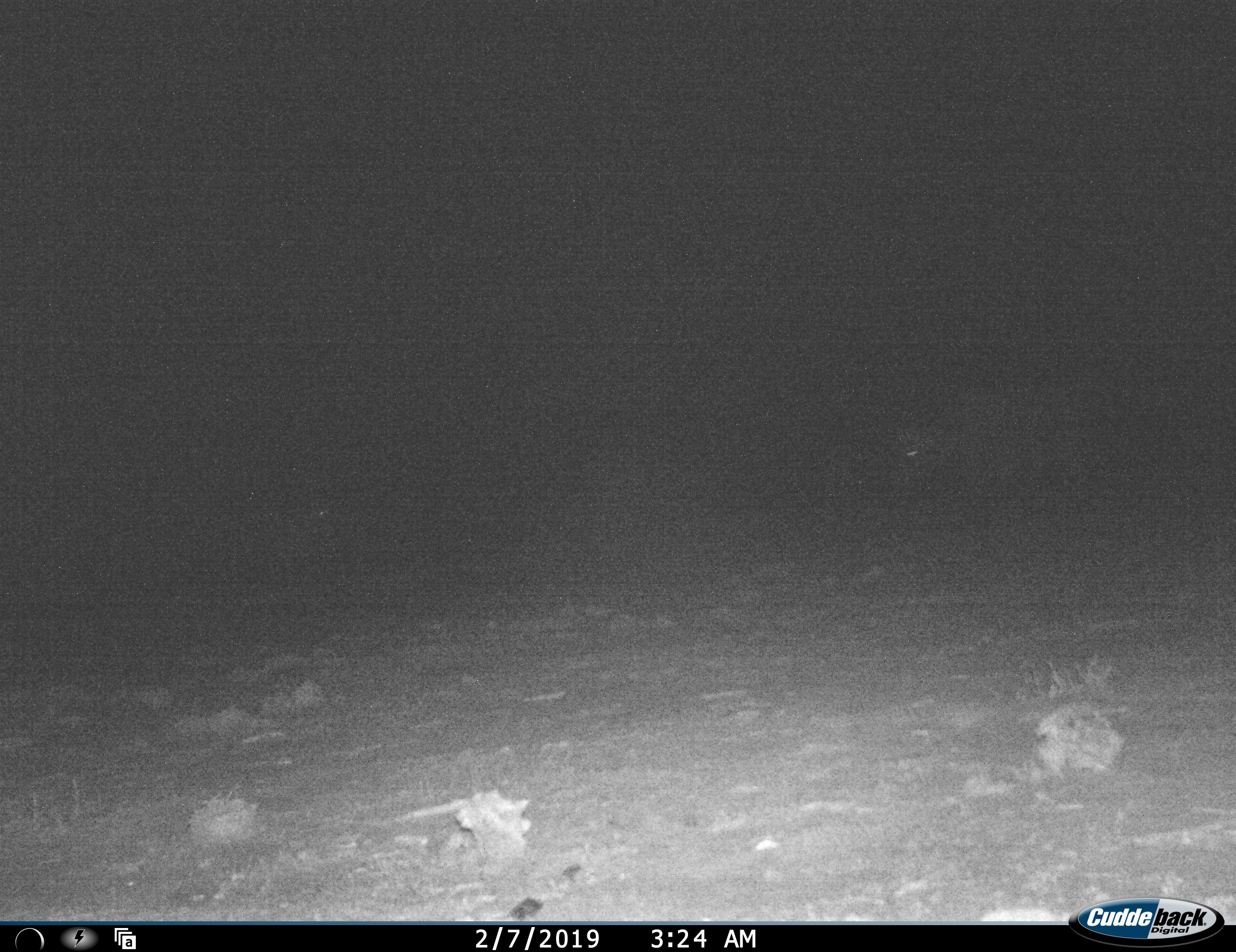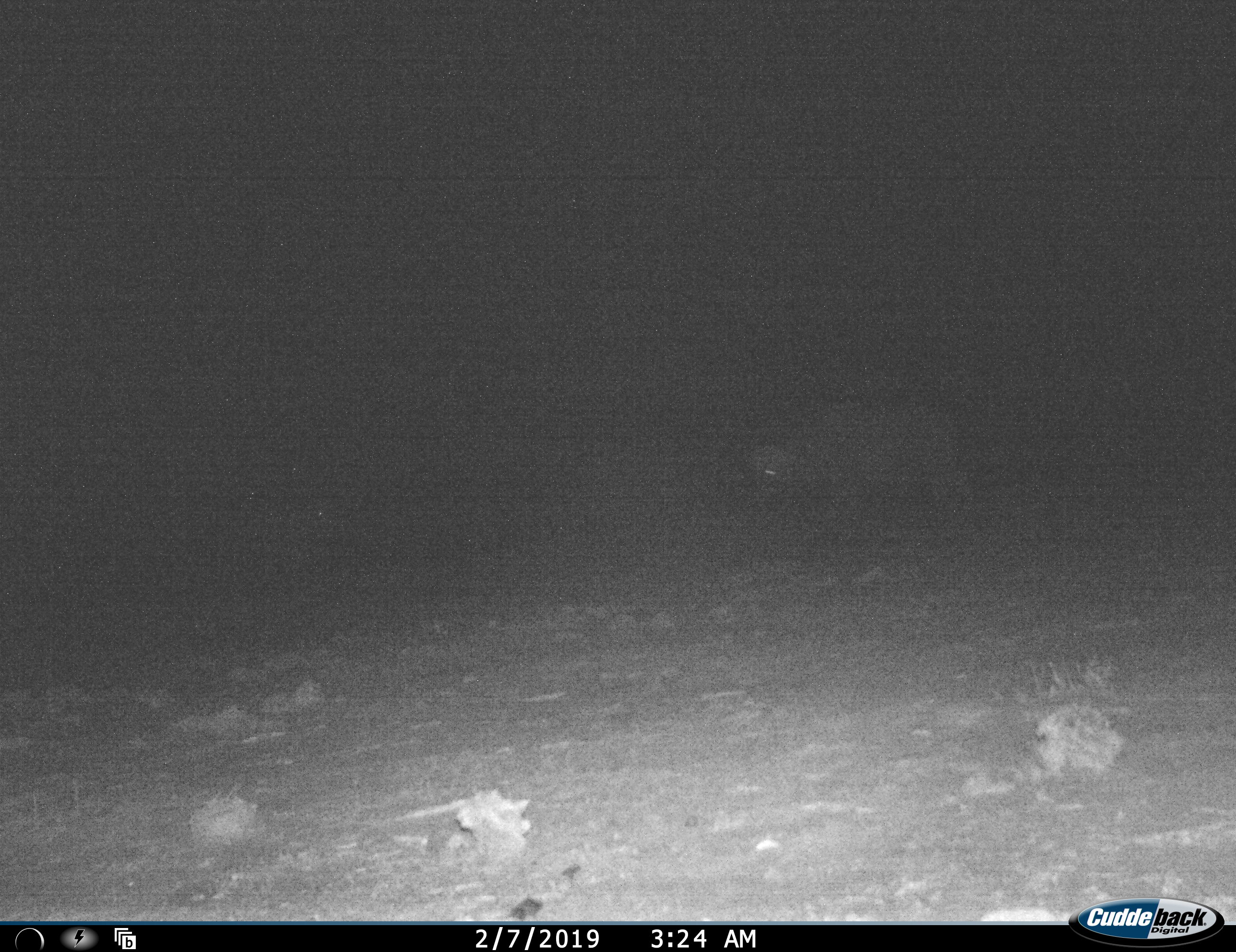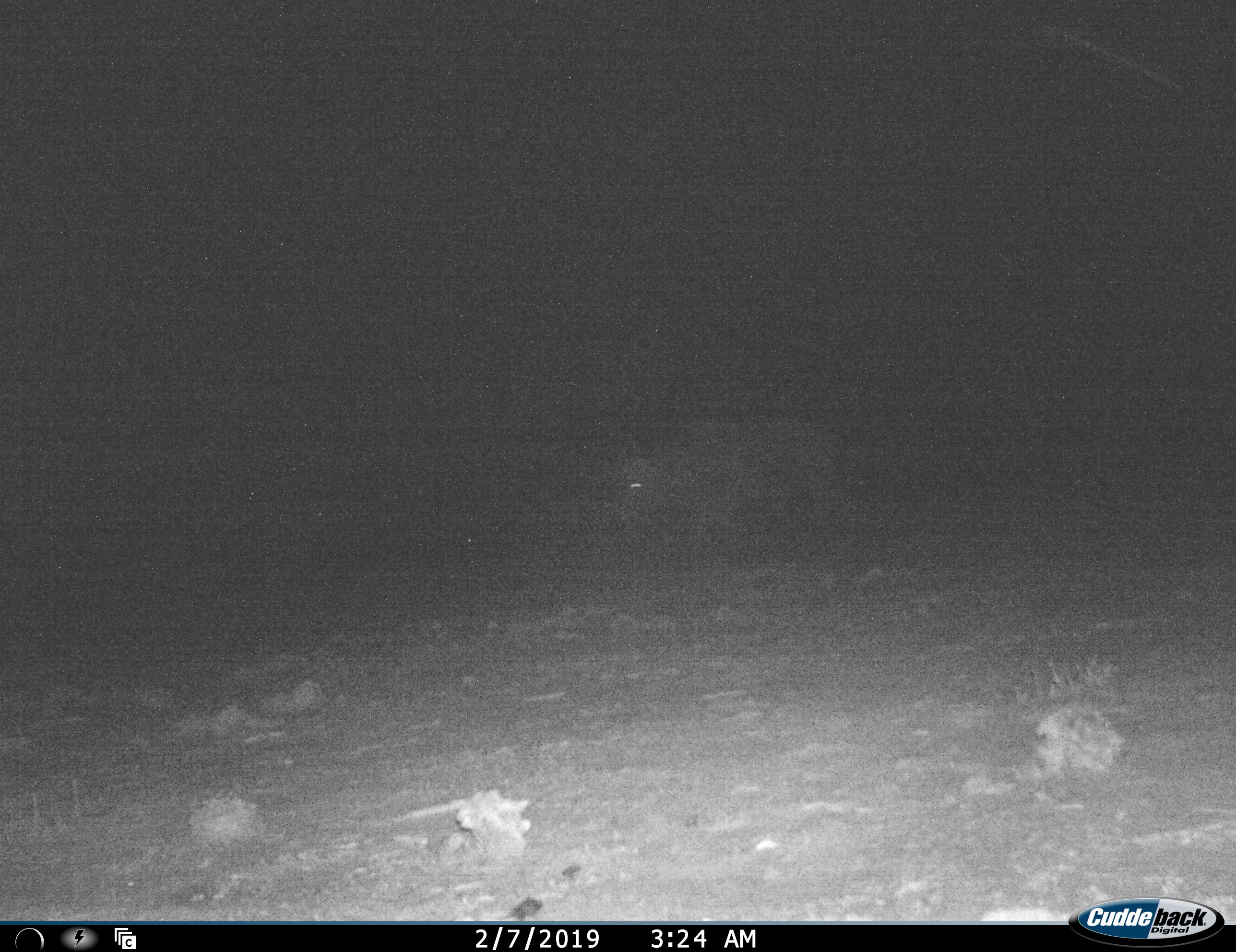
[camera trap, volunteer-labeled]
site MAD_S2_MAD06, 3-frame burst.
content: unidentified animal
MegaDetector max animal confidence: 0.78